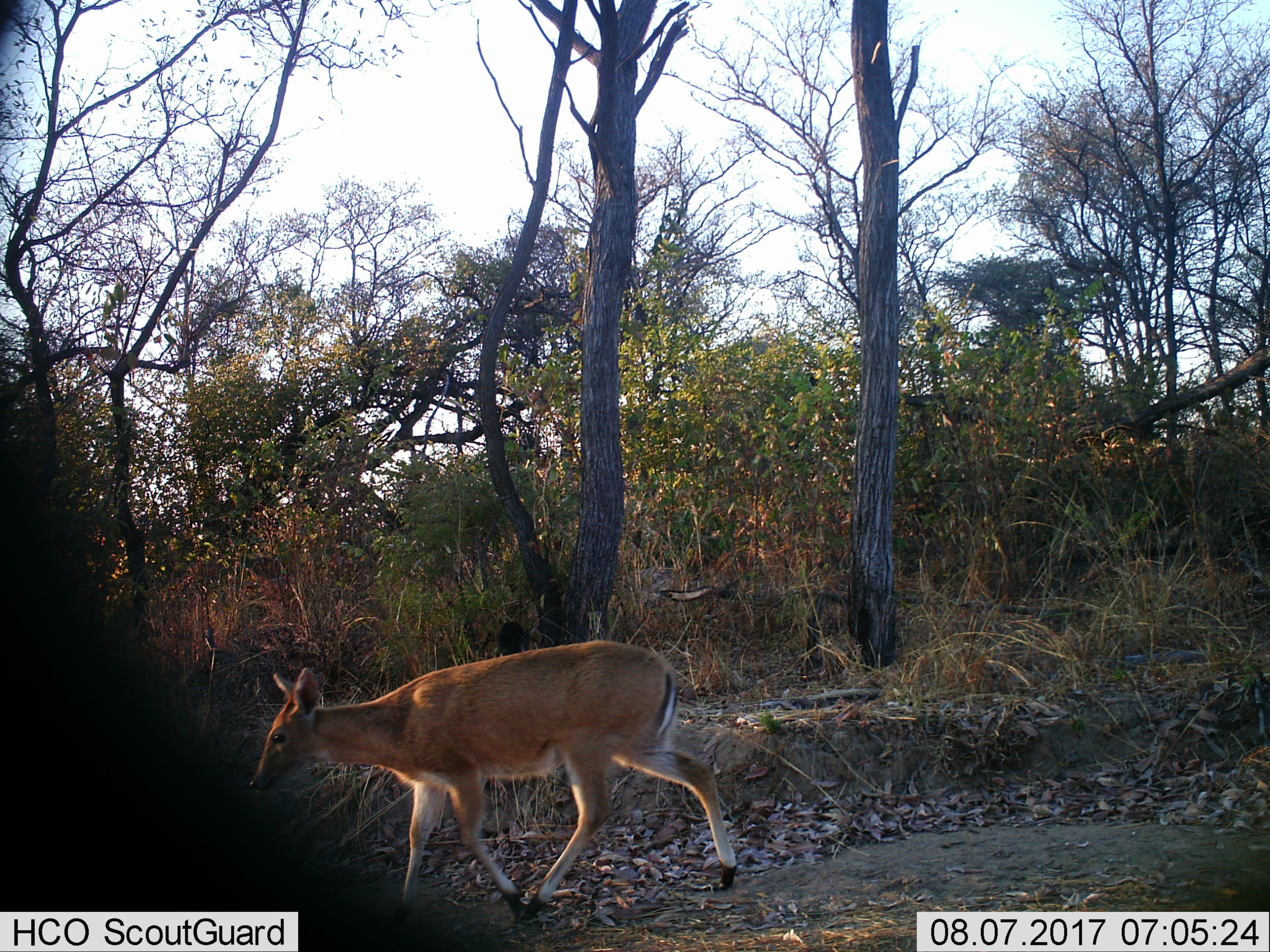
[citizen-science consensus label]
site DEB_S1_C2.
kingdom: Animalia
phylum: Chordata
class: Mammalia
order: Artiodactyla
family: Bovidae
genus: Sylvicapra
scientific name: Sylvicapra grimmia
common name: common duiker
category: duikercommongrey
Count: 1.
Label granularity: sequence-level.